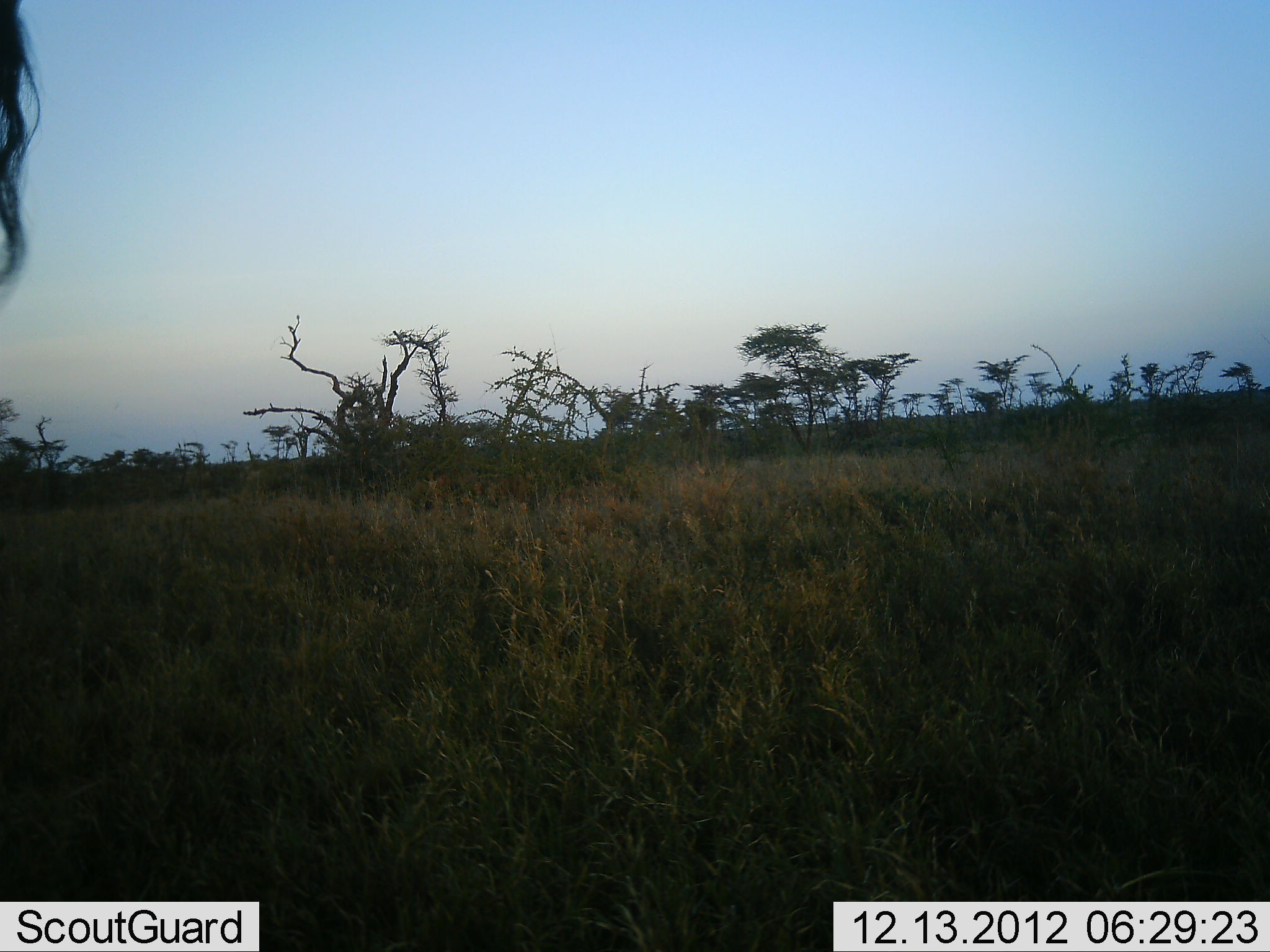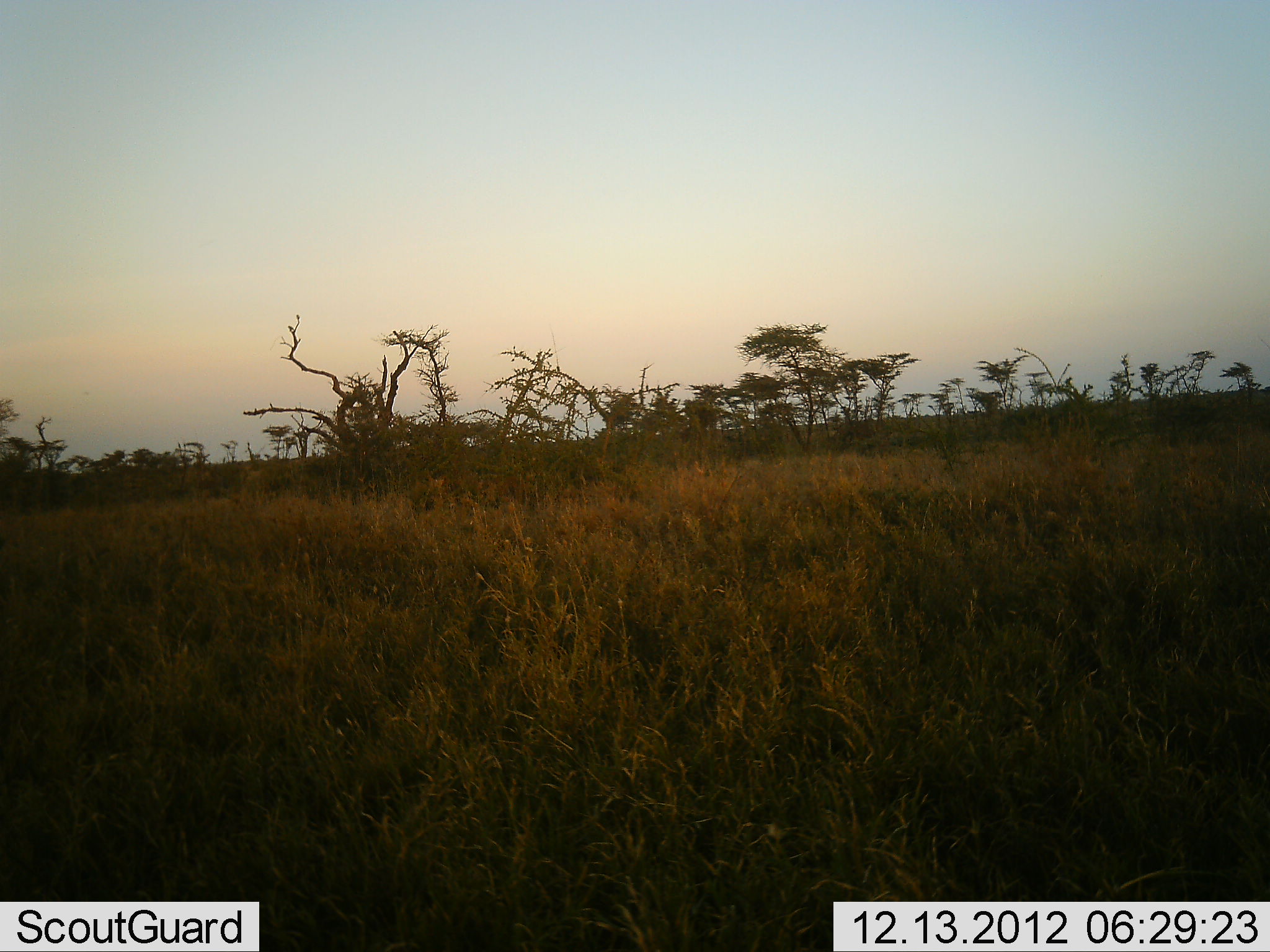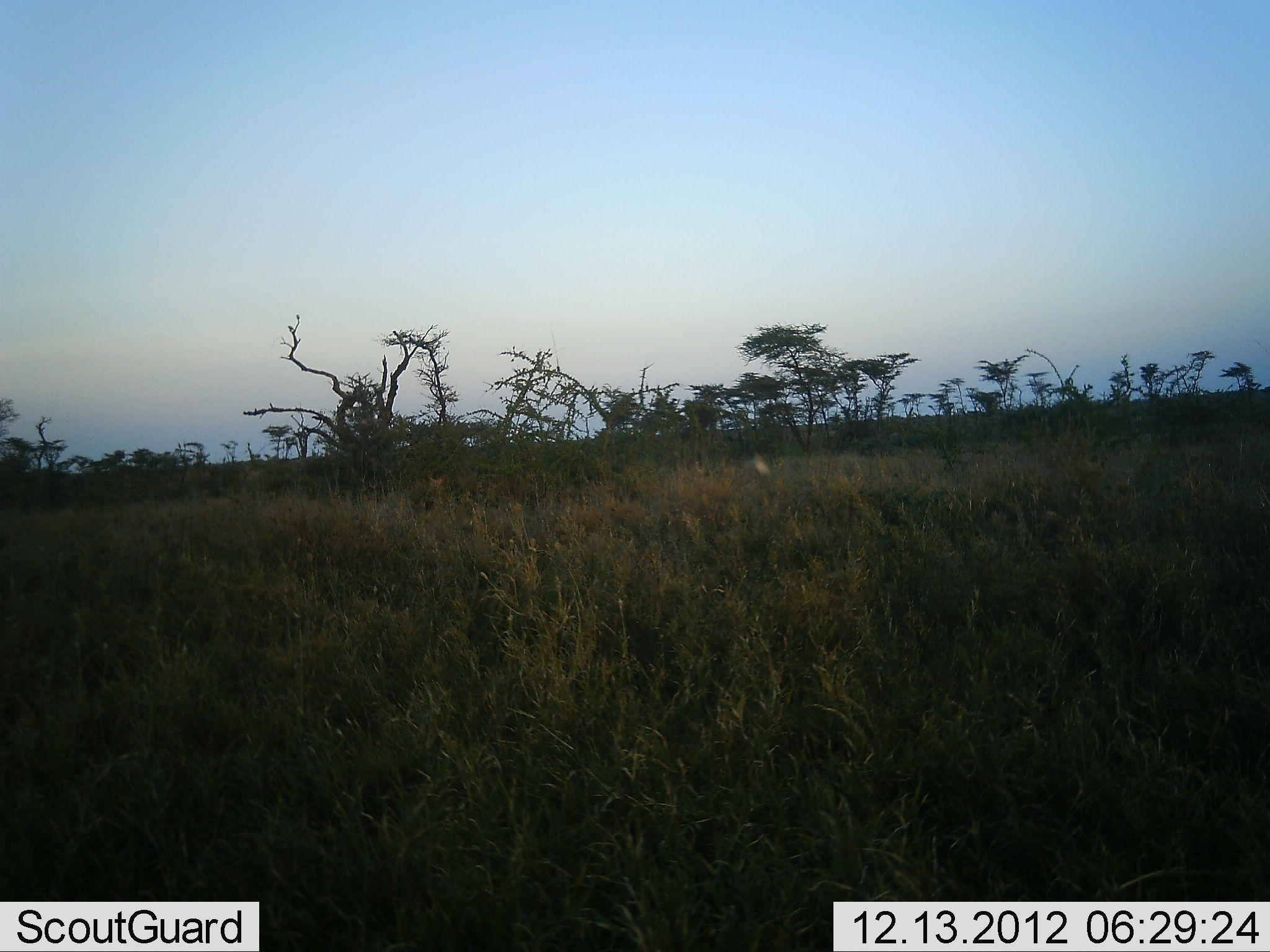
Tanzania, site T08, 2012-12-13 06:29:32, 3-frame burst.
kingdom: Animalia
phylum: Chordata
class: Mammalia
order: Artiodactyla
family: Bovidae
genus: Connochaetes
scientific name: Connochaetes taurinus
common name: blue wildebeest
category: wildebeest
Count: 1.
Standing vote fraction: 100%.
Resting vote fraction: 0%.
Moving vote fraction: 0%.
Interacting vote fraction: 0%.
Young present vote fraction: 0%.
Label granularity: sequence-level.